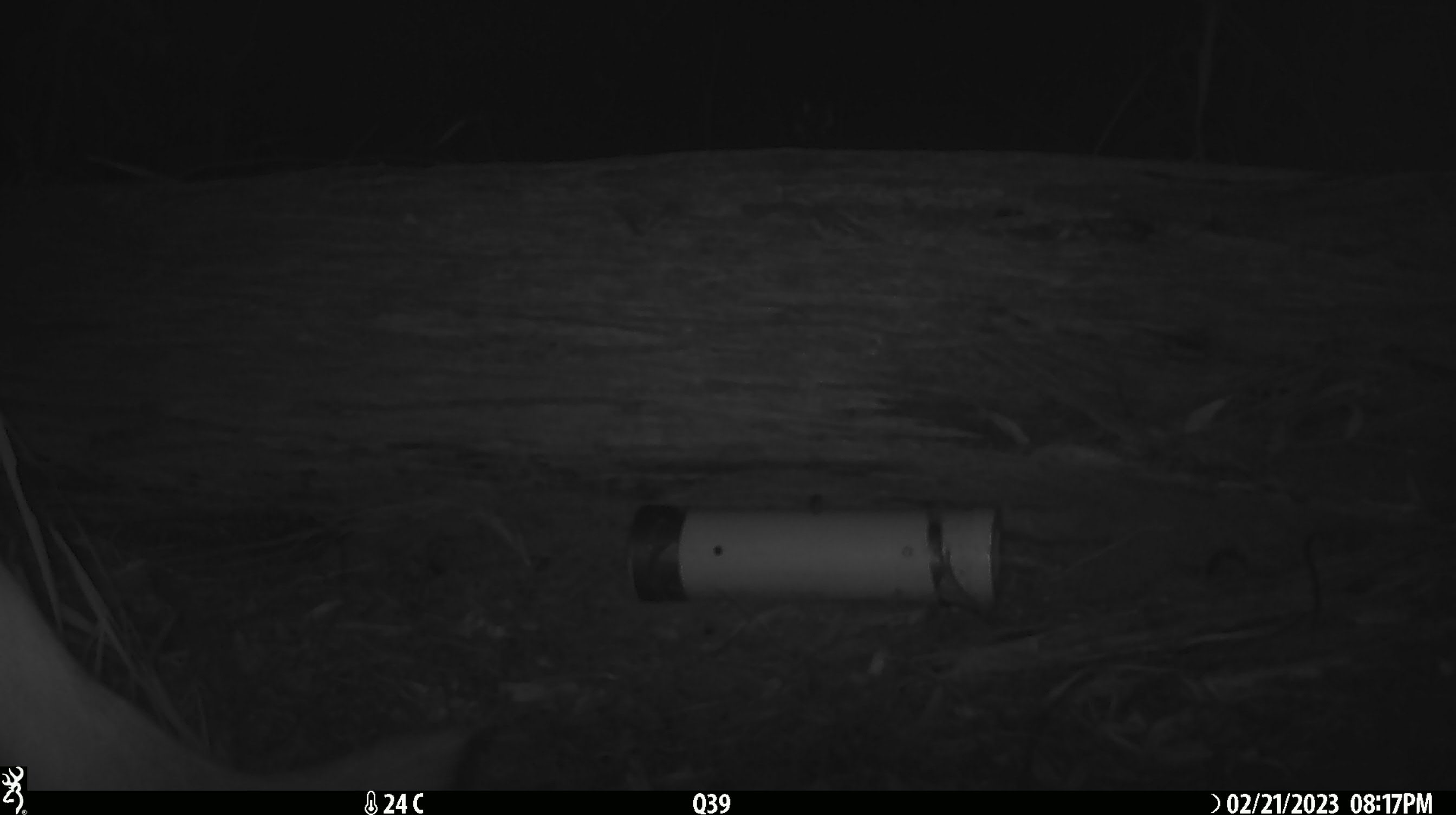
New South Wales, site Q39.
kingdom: Animalia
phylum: Chordata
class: Mammalia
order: Carnivora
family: Canidae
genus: Canis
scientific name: Canis familiaris dingo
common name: dingo